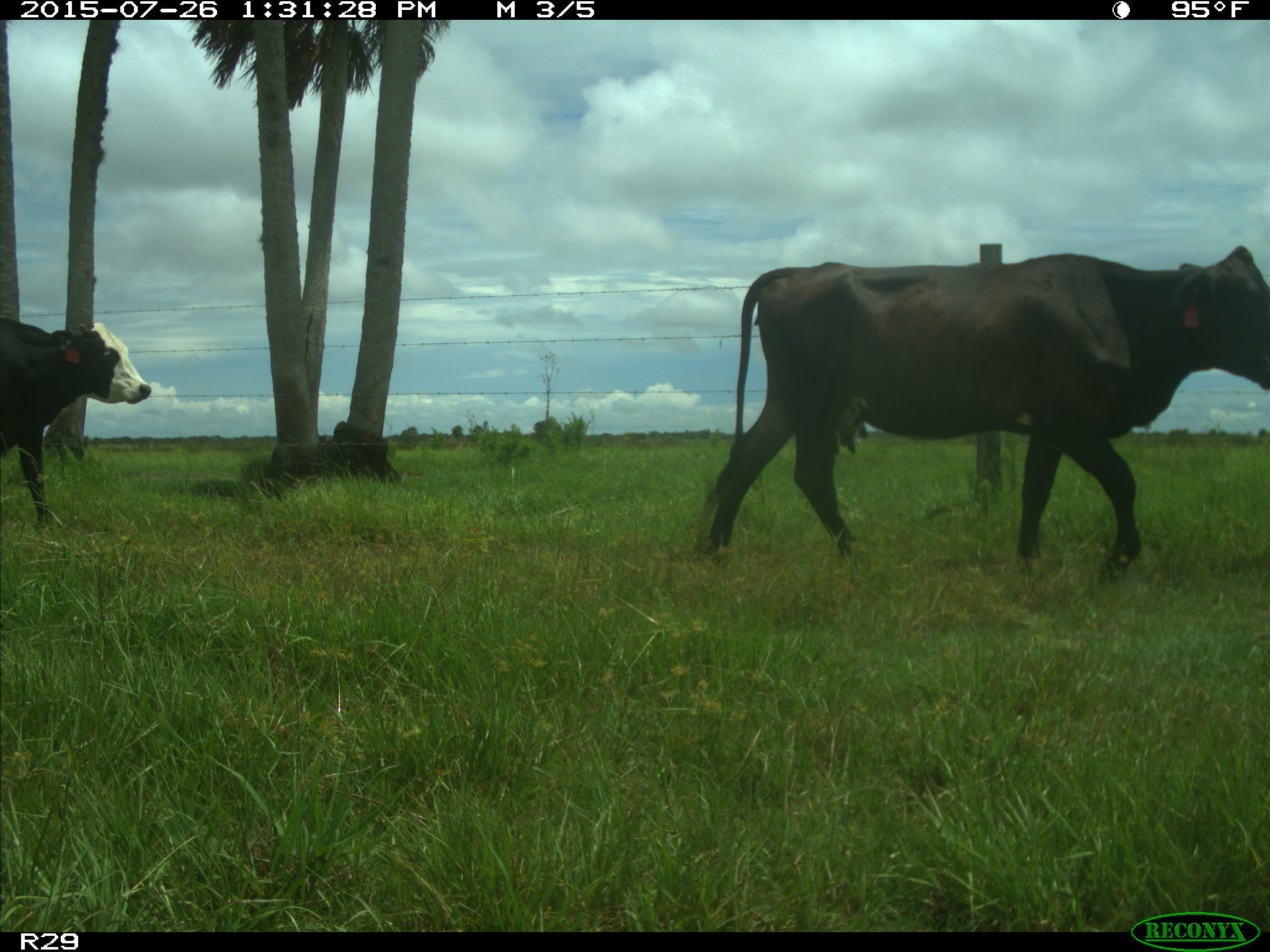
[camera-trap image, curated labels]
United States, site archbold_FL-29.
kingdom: Animalia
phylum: Chordata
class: Mammalia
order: Artiodactyla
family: Bovidae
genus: Bos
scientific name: Bos taurus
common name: domestic cow